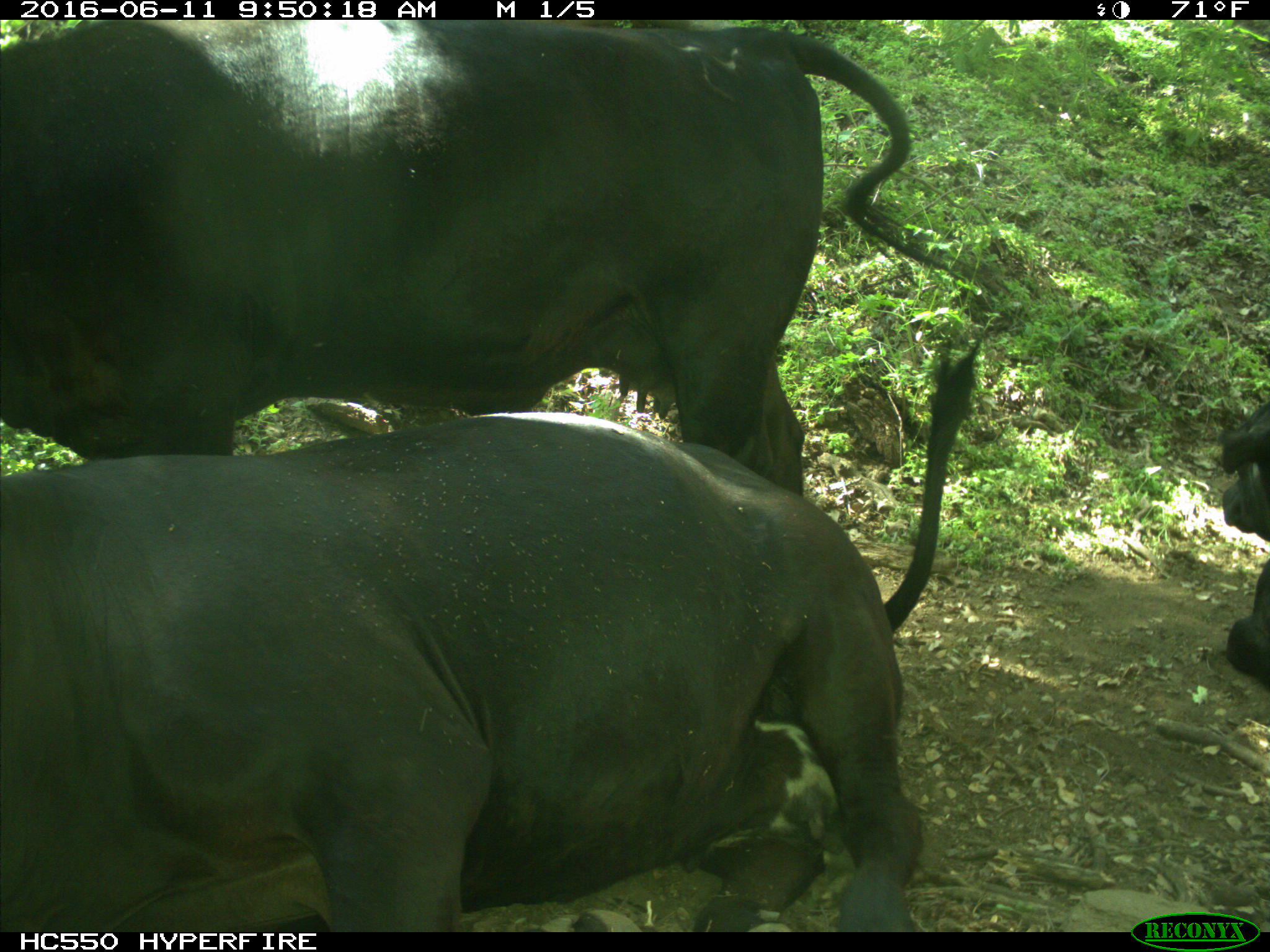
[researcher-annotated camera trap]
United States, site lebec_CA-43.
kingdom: Animalia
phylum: Chordata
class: Mammalia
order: Artiodactyla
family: Bovidae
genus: Bos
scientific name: Bos taurus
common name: domestic cow